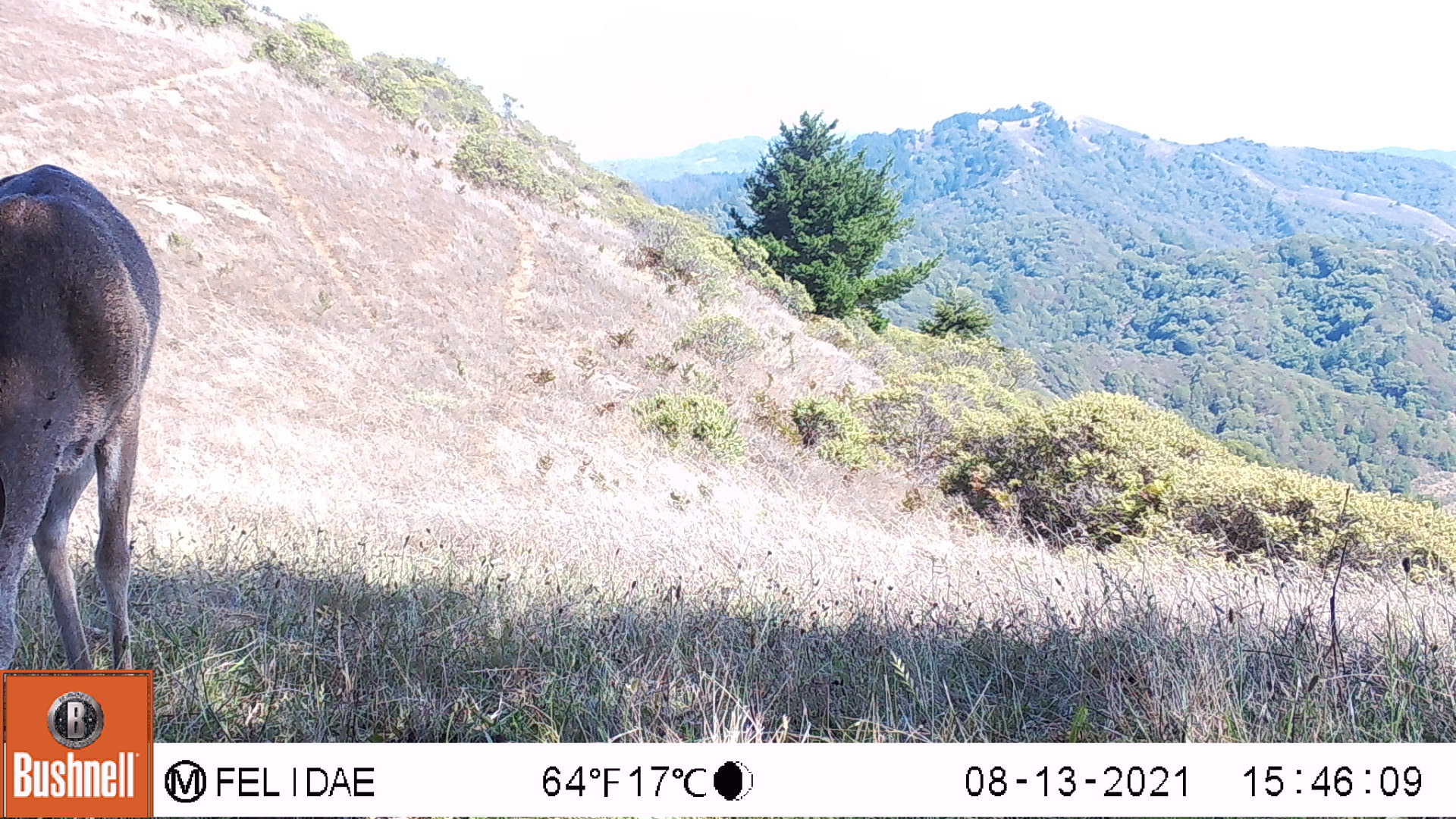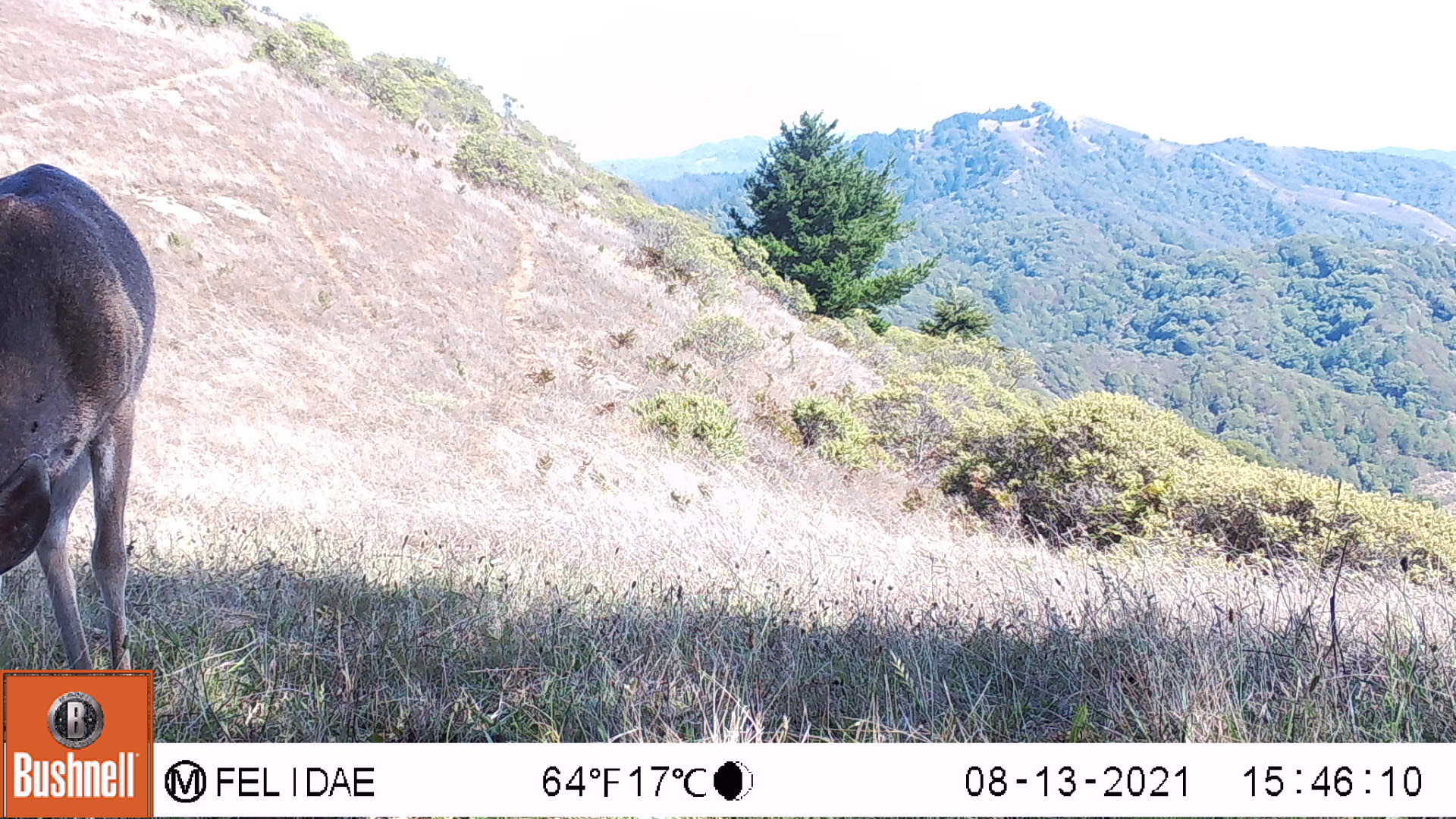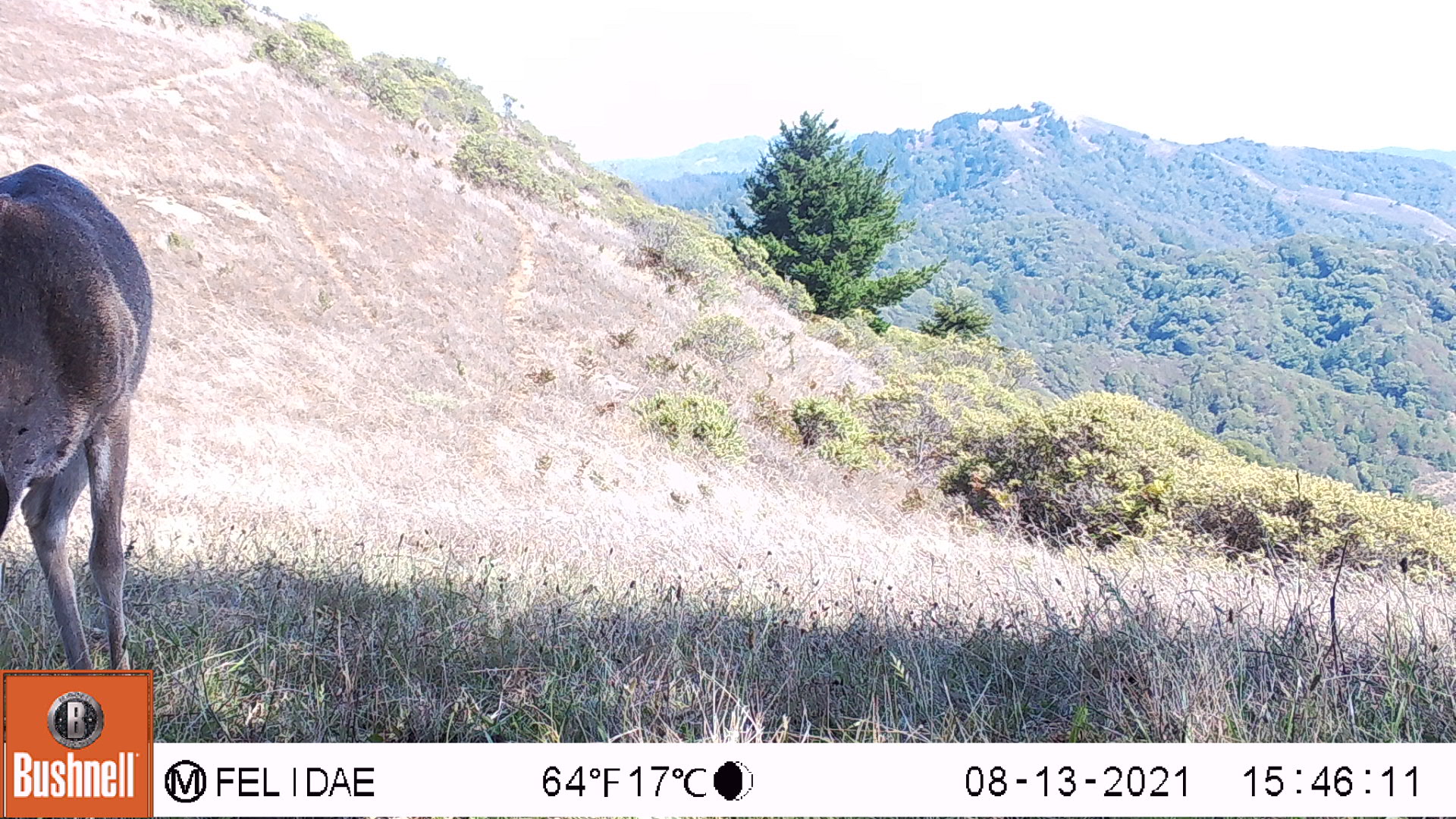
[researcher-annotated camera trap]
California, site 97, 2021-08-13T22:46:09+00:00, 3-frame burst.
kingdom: Animalia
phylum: Chordata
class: Mammalia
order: Artiodactyla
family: Cervidae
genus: Odocoileus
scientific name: Odocoileus hemionus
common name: mule deer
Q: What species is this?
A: Mule deer (Odocoileus hemionus).